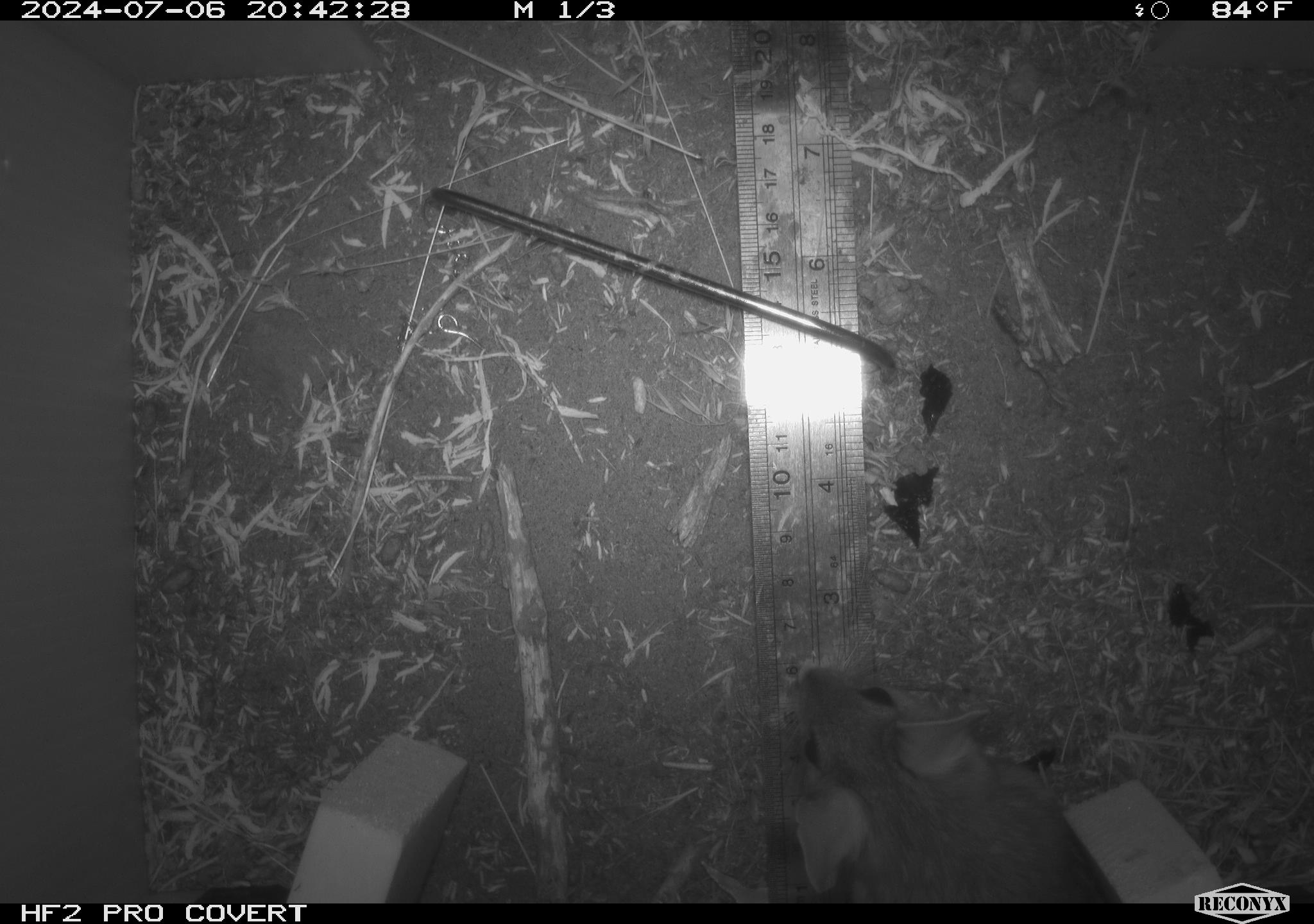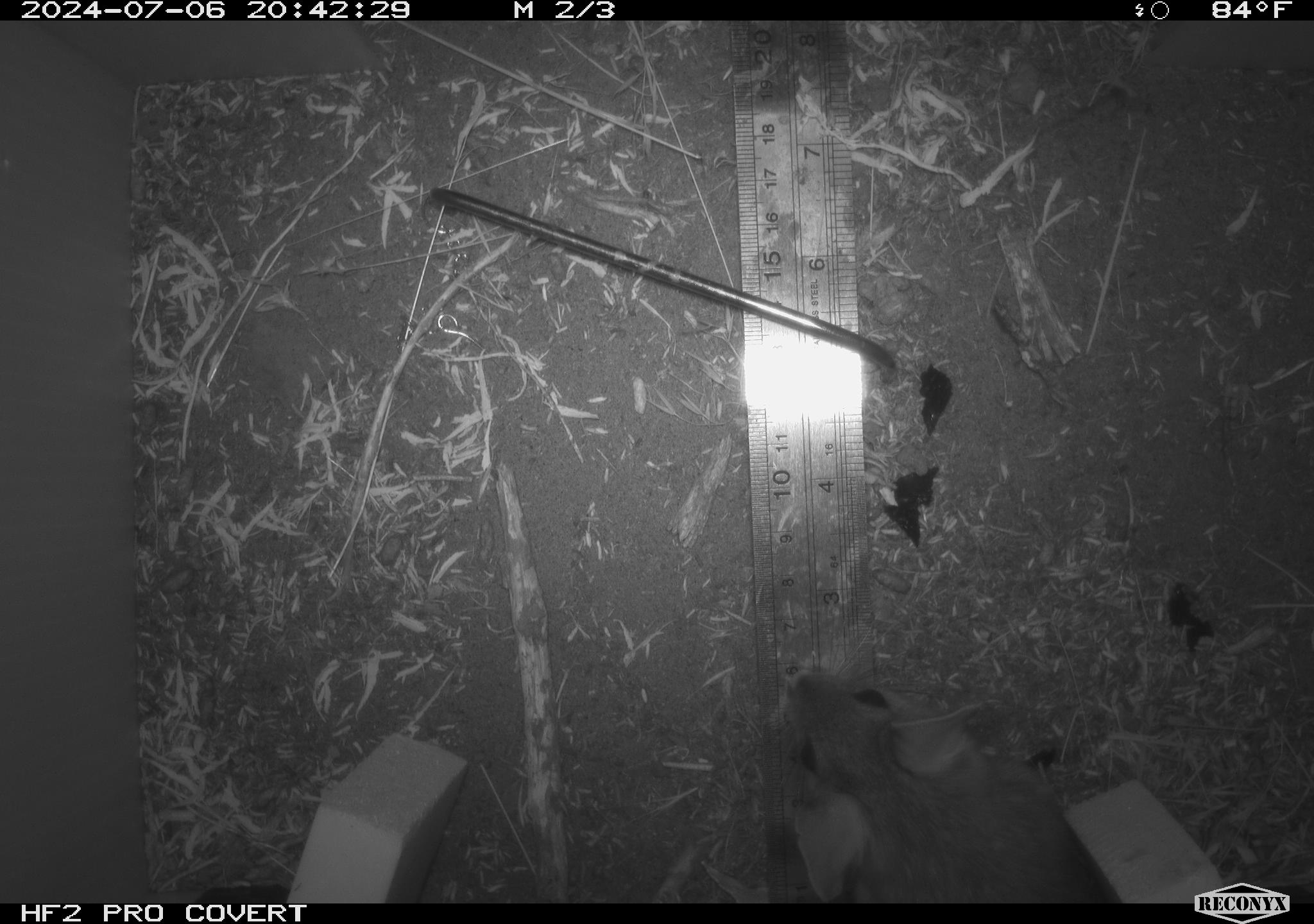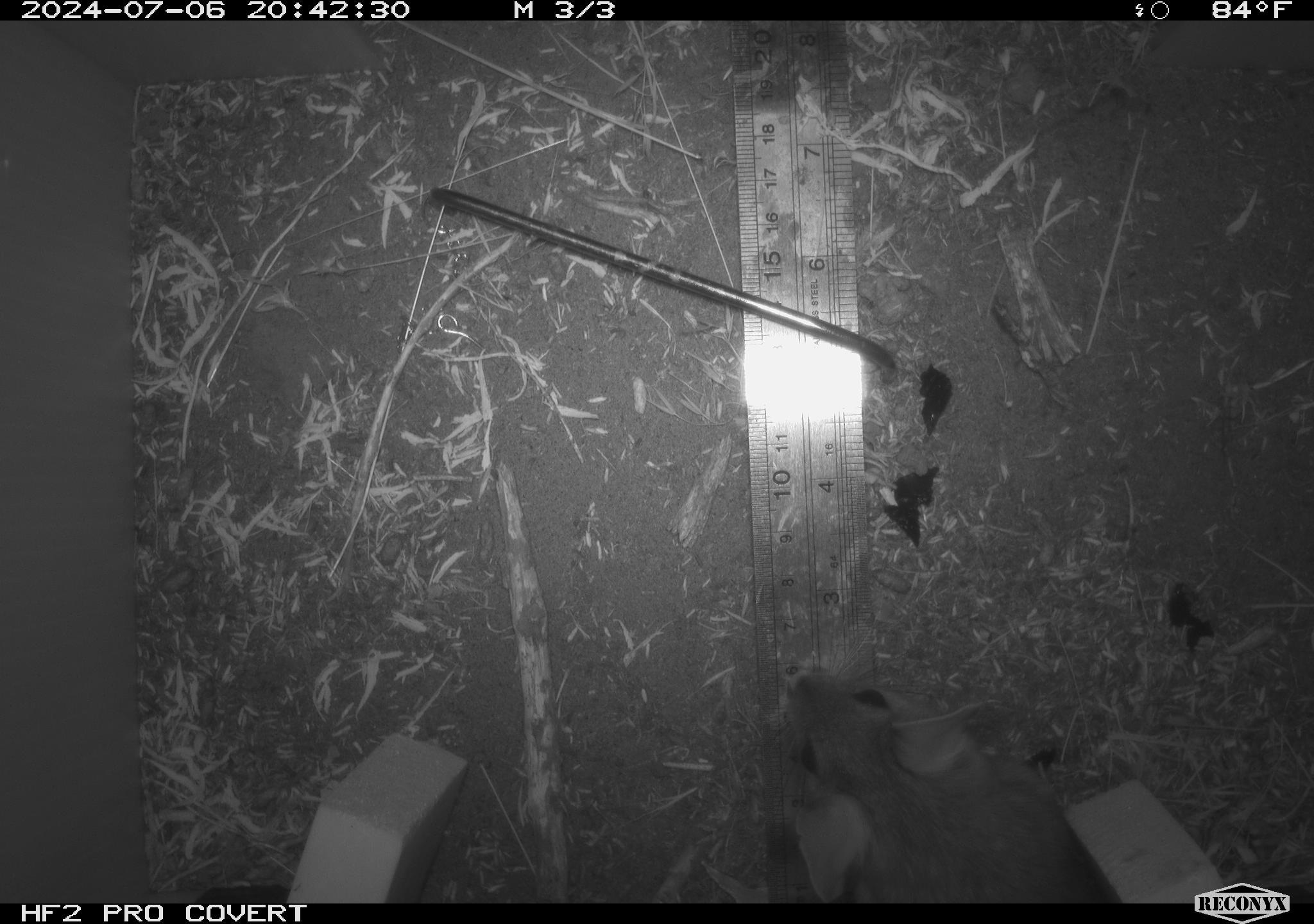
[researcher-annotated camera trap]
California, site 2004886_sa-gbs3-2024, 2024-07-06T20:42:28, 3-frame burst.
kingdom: Animalia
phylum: Chordata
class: Mammalia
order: Rodentia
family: Cricetidae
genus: Neotoma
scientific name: Neotoma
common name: pack rat or woodrat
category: neotoma species